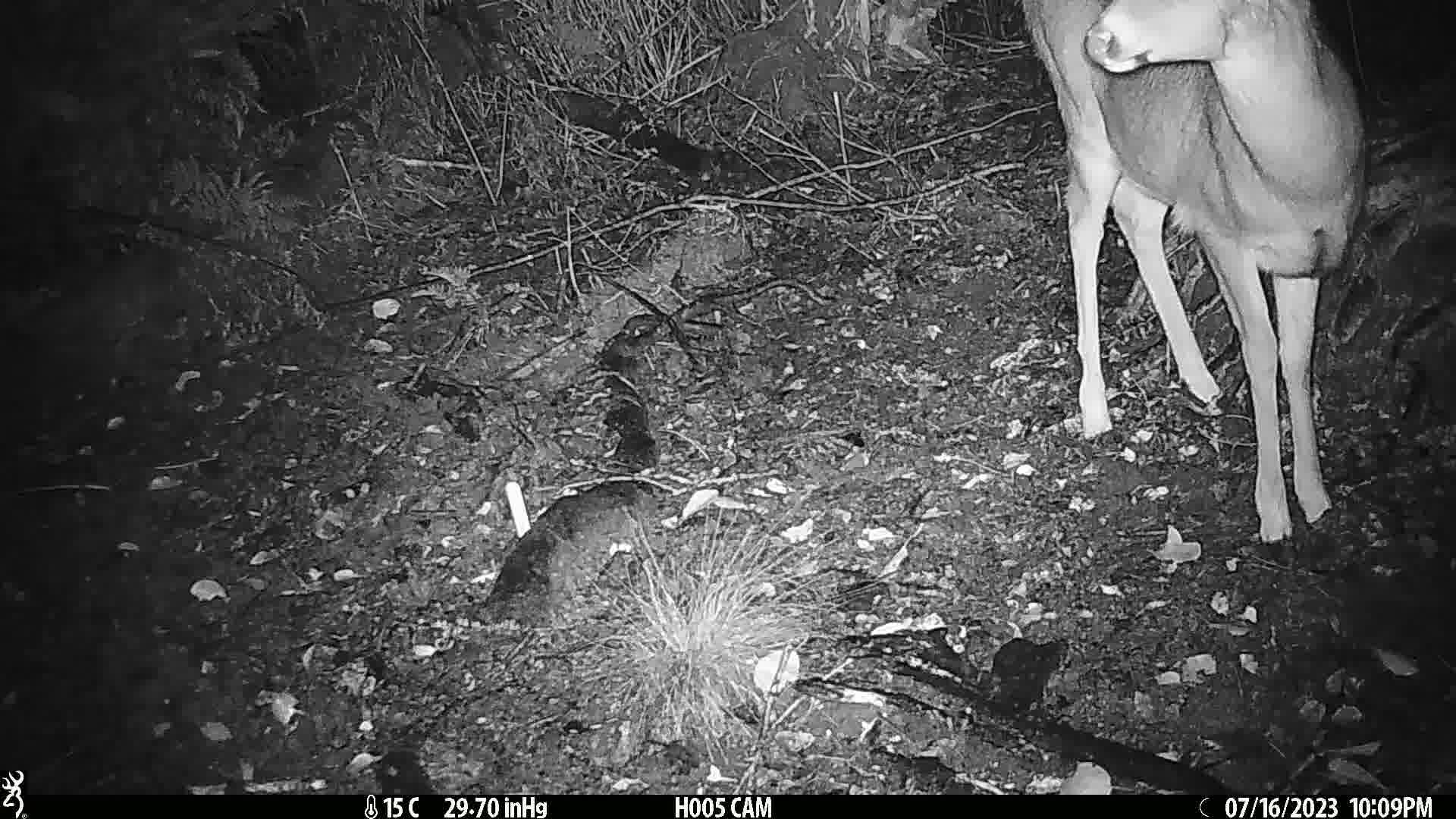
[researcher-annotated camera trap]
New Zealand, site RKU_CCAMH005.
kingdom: Animalia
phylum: Chordata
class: Mammalia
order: Artiodactyla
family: Cervidae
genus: Odocoileus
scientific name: Odocoileus virginianus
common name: white-tailed deer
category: white tailed deer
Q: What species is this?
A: White tailed deer (white-tailed deer) (Odocoileus virginianus).